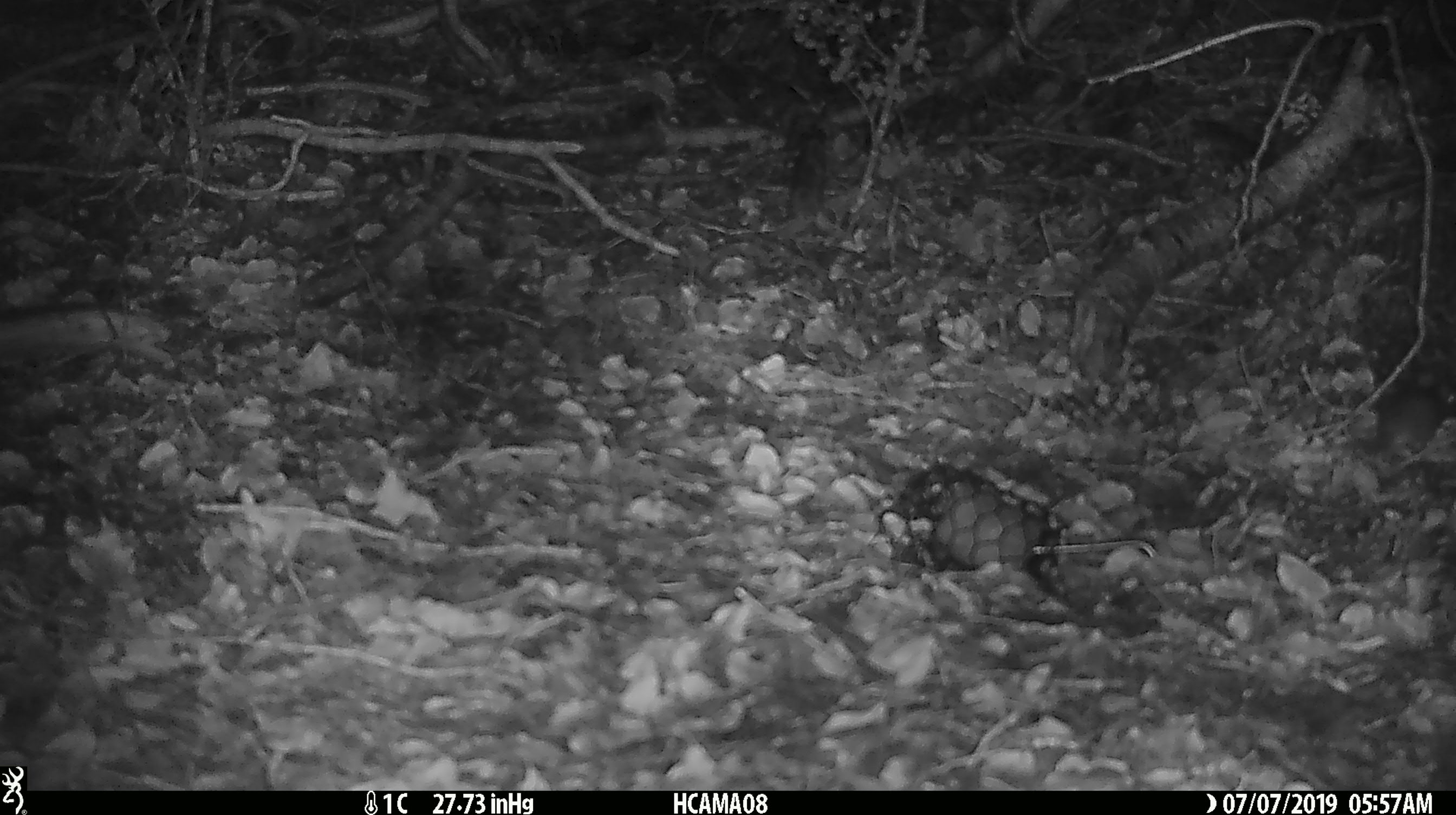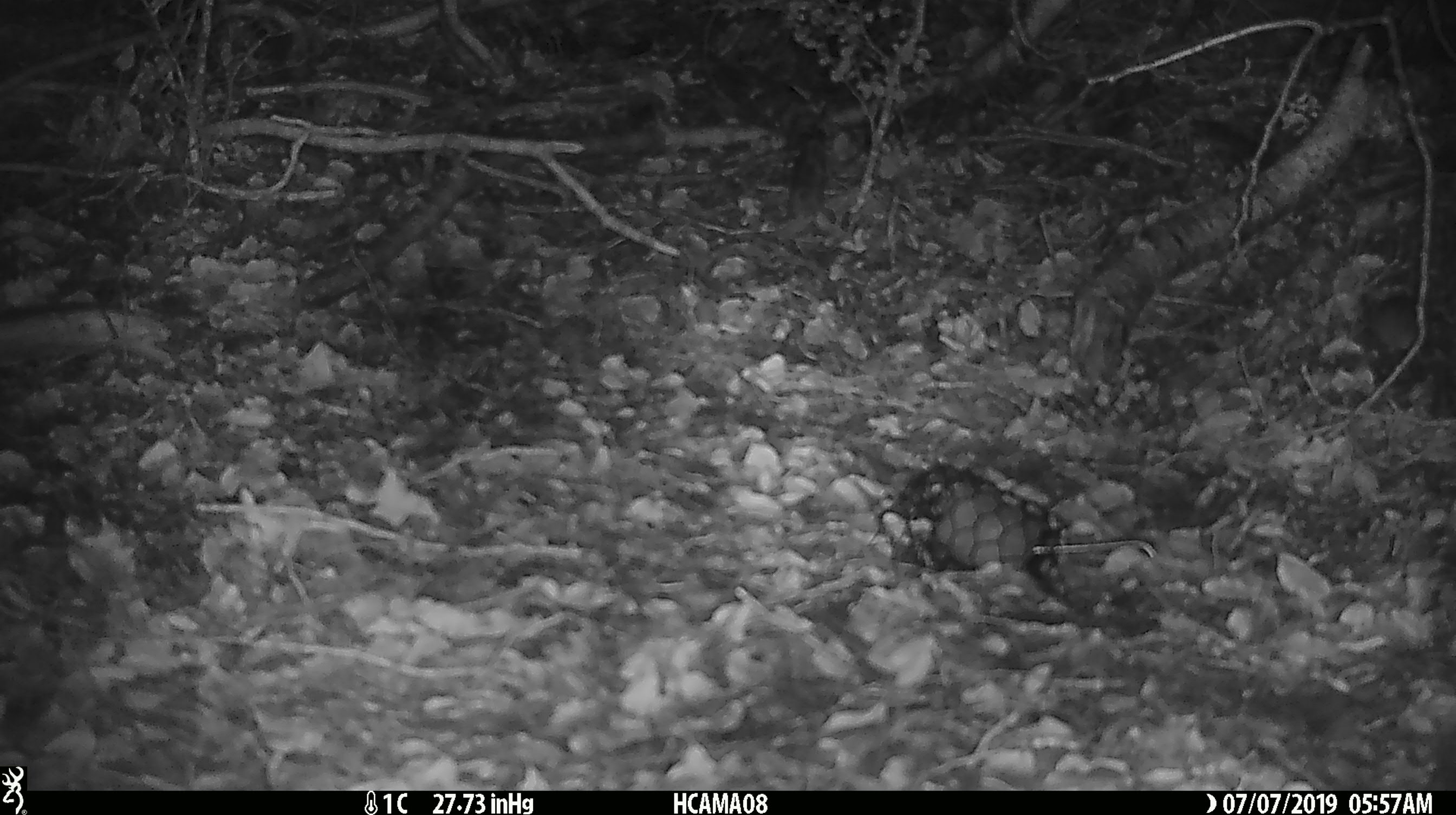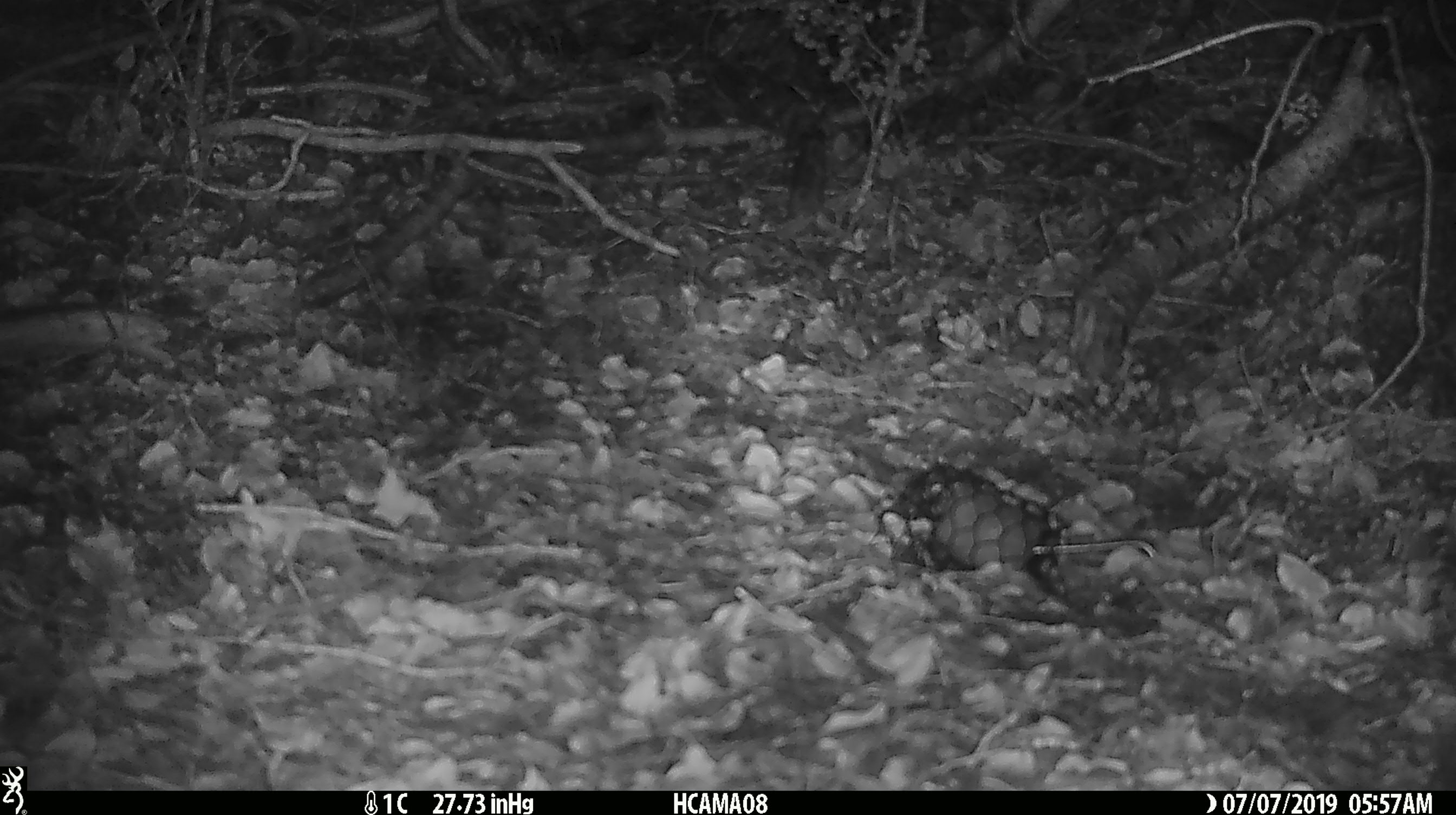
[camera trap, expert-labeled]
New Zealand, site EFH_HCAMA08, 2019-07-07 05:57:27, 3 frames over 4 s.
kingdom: Animalia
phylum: Chordata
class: Mammalia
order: Rodentia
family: Muridae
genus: Mus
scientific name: Mus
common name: mouse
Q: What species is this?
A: Mouse (Mus).